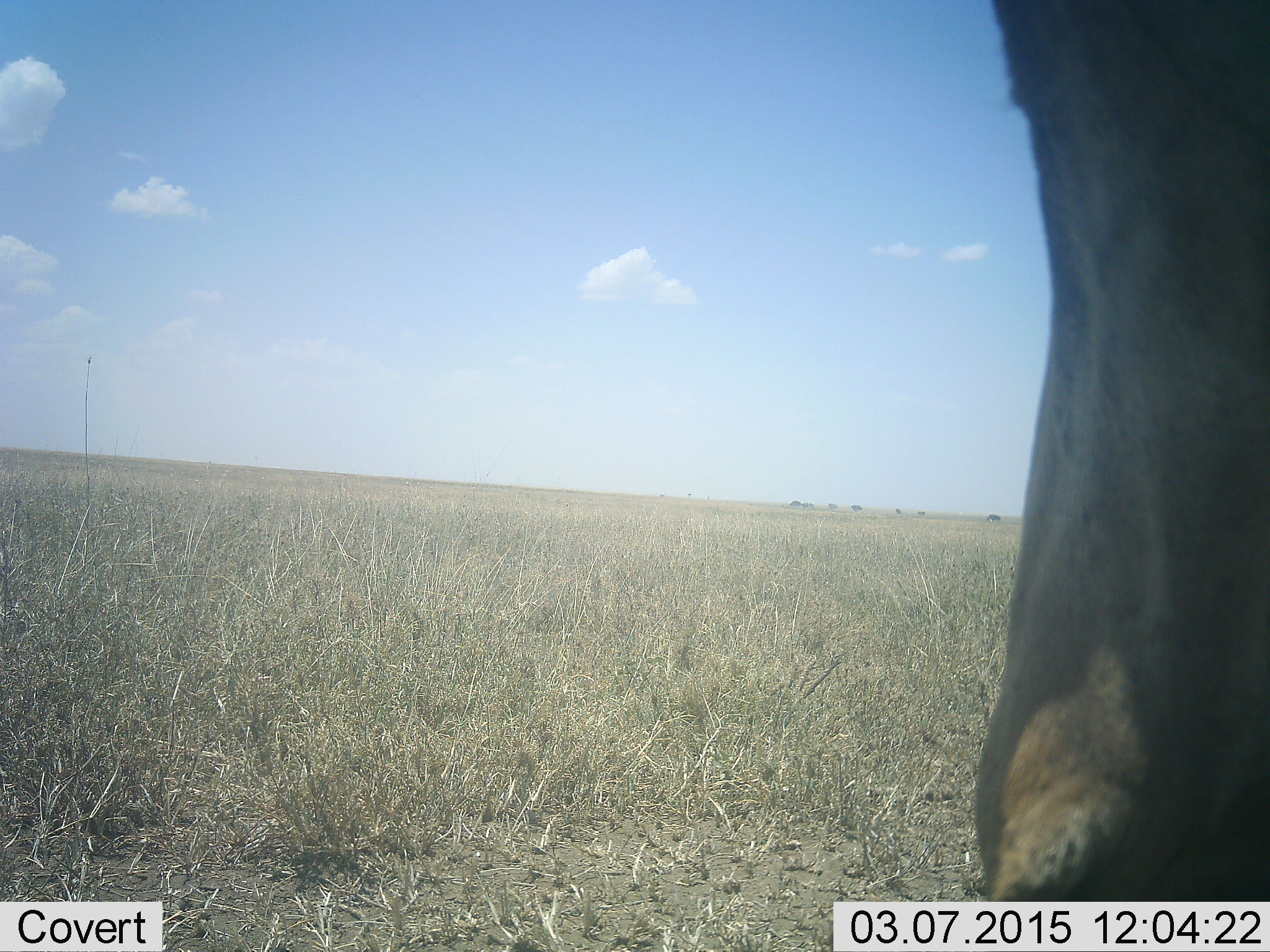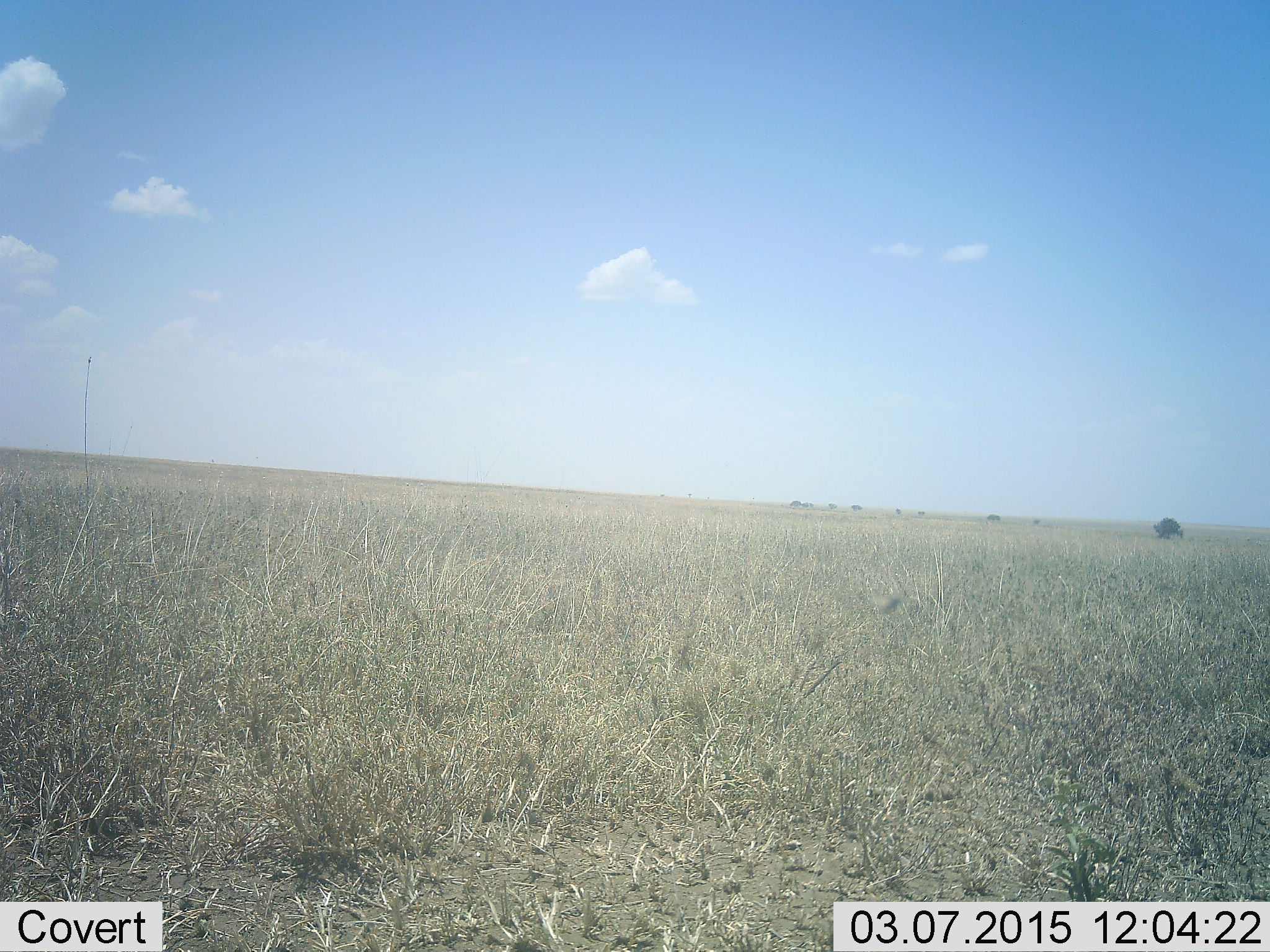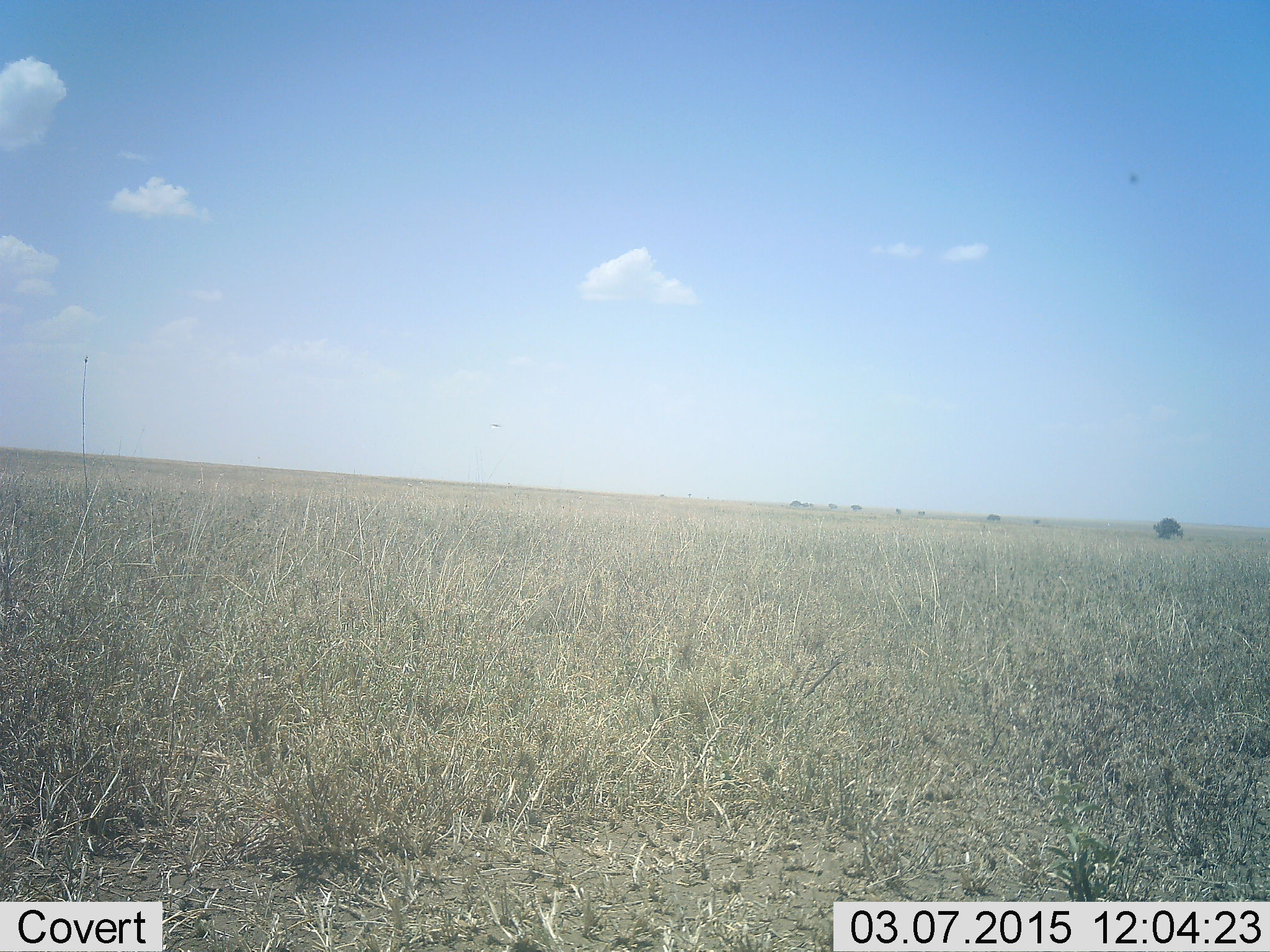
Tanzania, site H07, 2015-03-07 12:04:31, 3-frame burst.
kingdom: Animalia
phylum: Chordata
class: Mammalia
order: Artiodactyla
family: Bovidae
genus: Connochaetes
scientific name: Connochaetes taurinus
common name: blue wildebeest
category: wildebeest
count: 1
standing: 40%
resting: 0%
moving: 60%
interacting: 0%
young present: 0%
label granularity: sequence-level